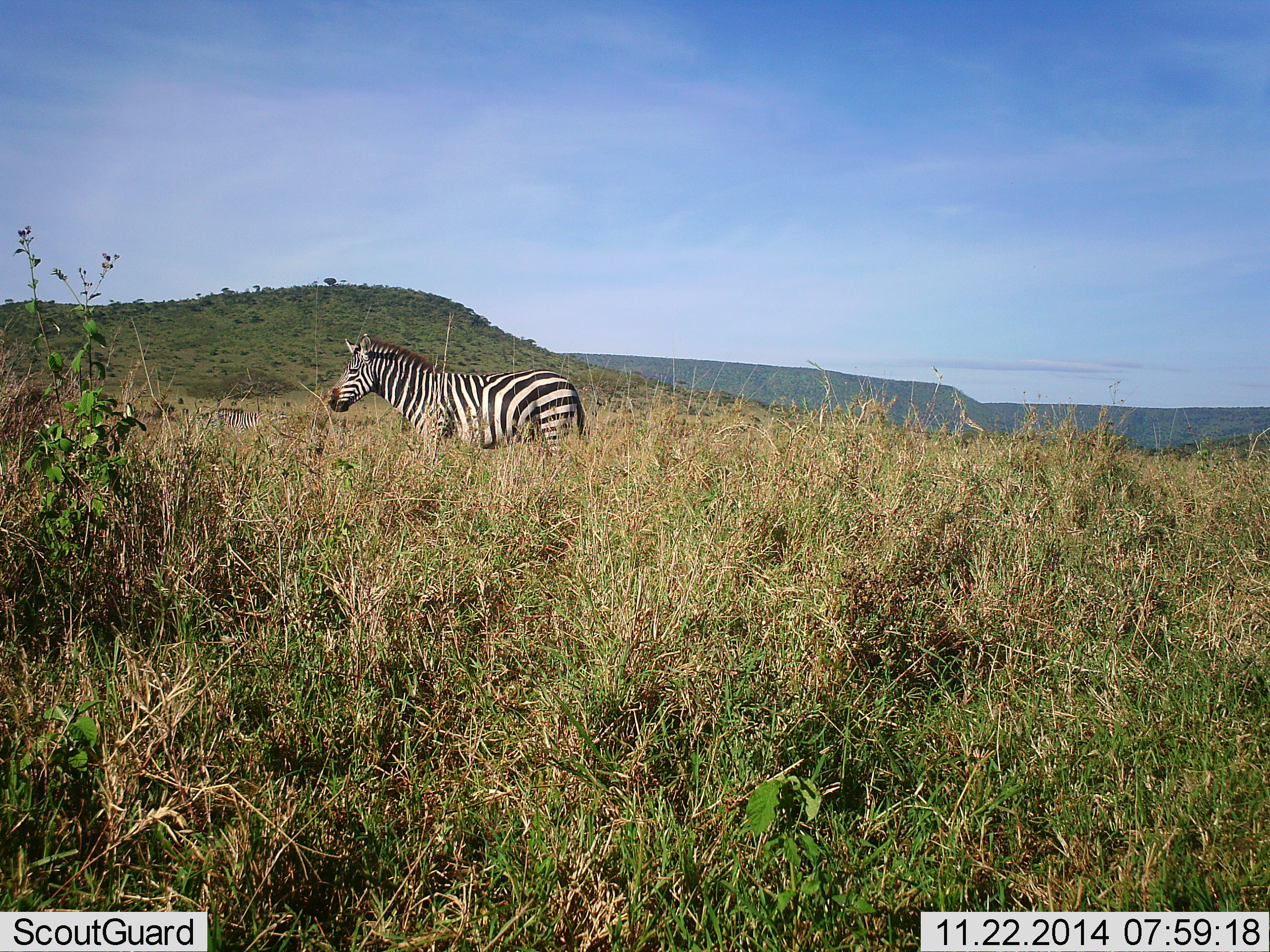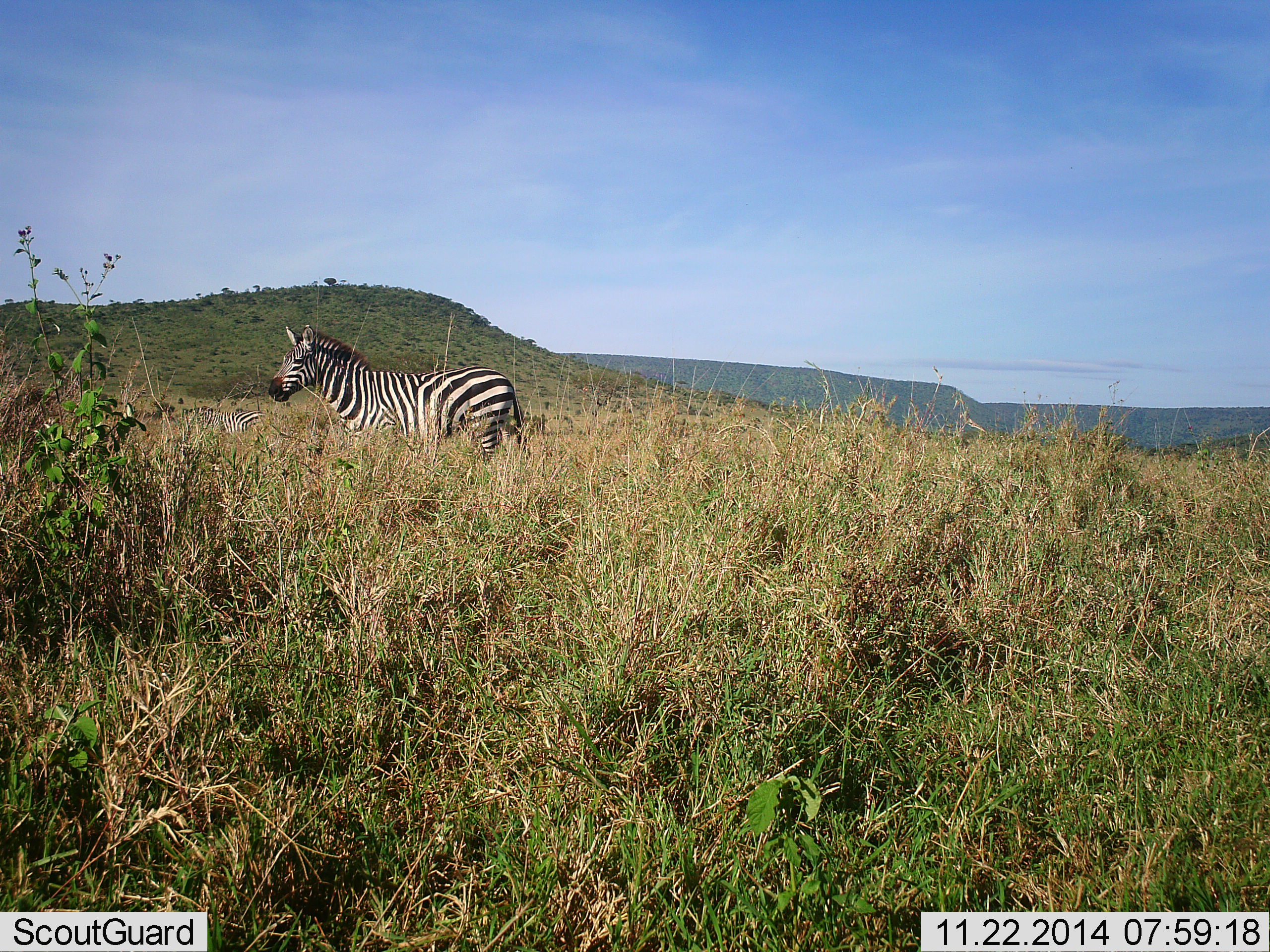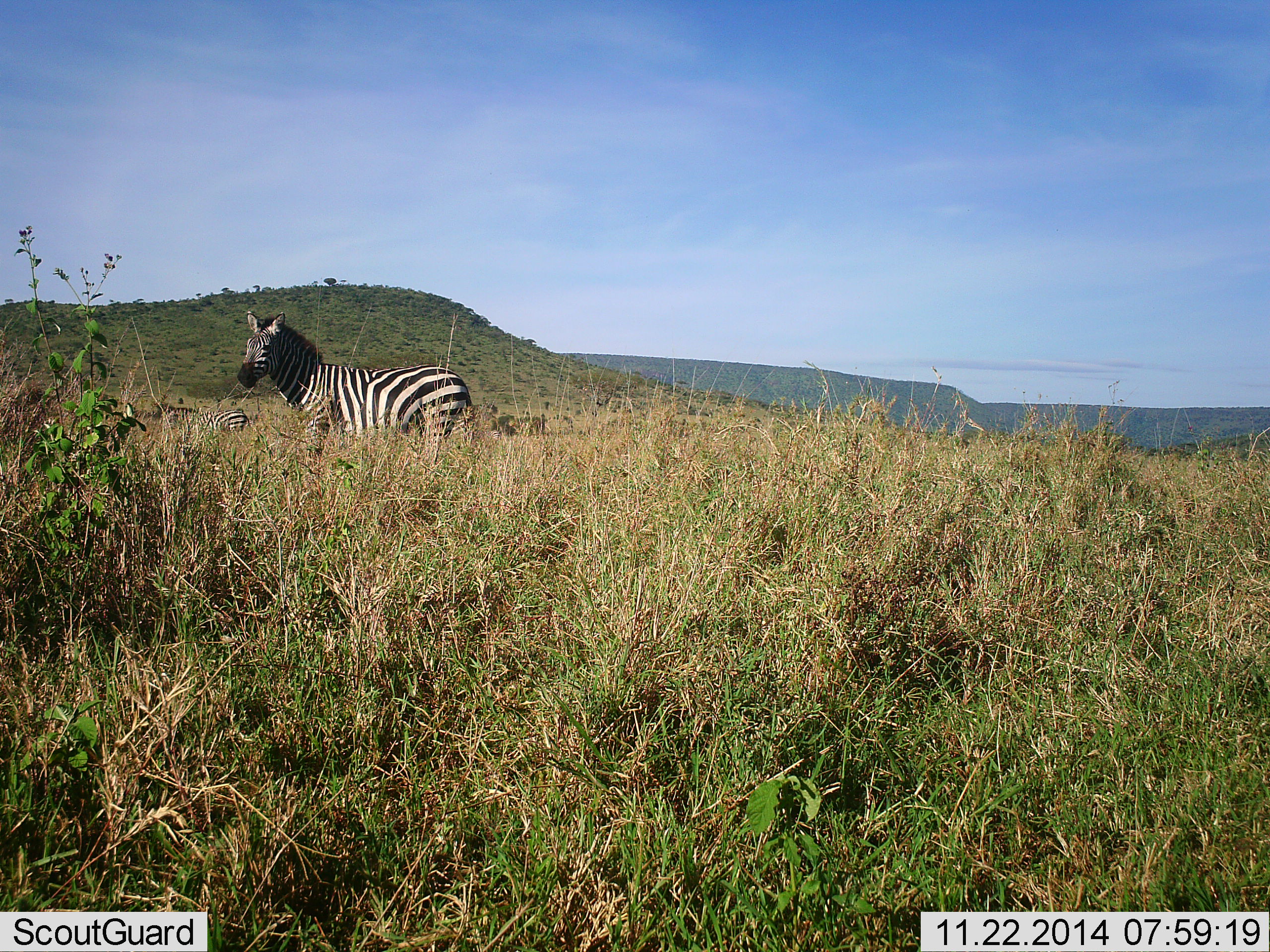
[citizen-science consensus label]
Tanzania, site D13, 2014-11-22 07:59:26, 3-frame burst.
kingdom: Animalia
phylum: Chordata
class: Mammalia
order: Perissodactyla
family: Equidae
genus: Equus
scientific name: Equus quagga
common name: plains zebra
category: zebra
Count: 2.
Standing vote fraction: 40%.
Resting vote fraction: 0%.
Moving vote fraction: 70%.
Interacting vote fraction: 0%.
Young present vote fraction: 10%.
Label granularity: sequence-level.